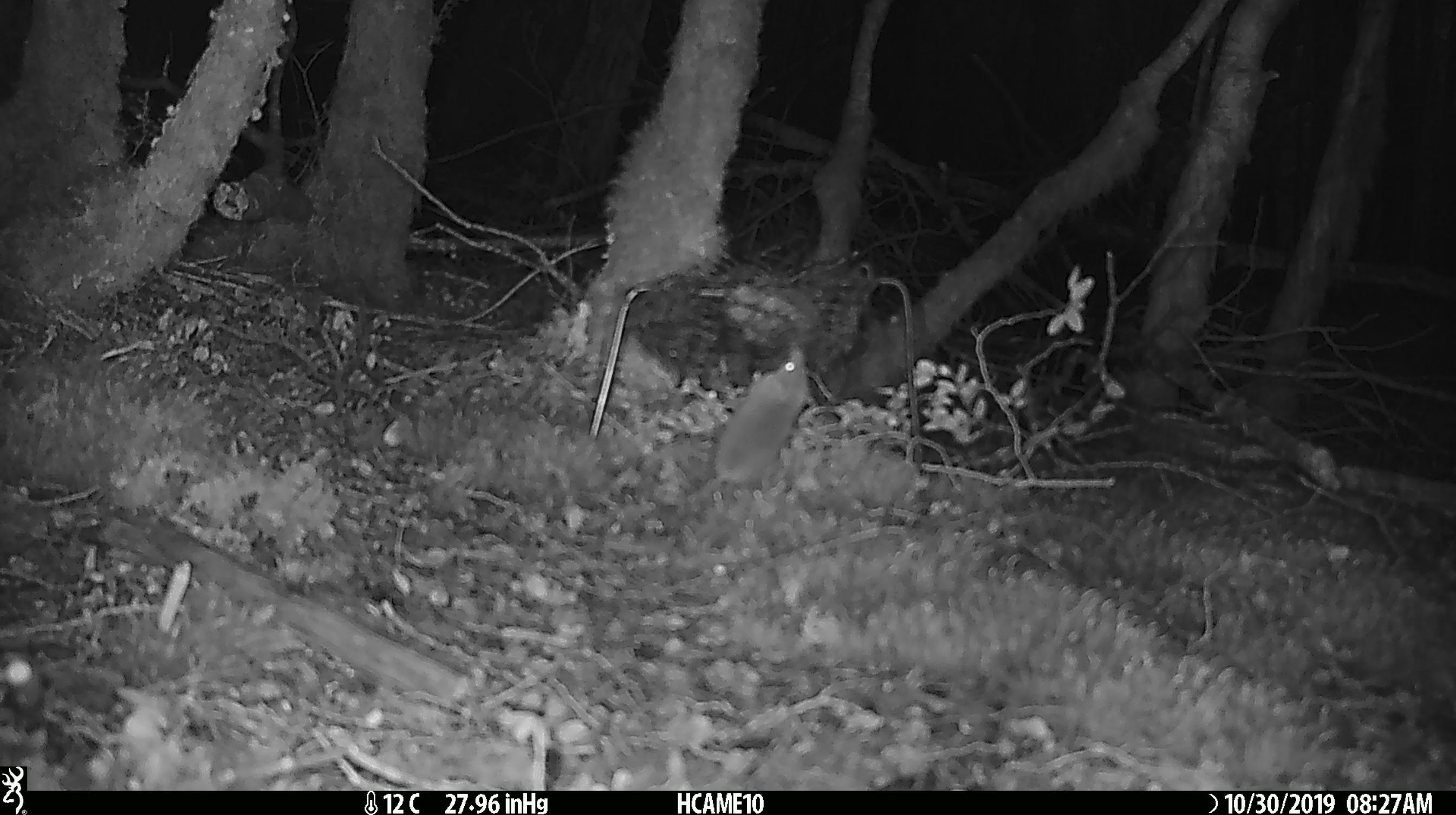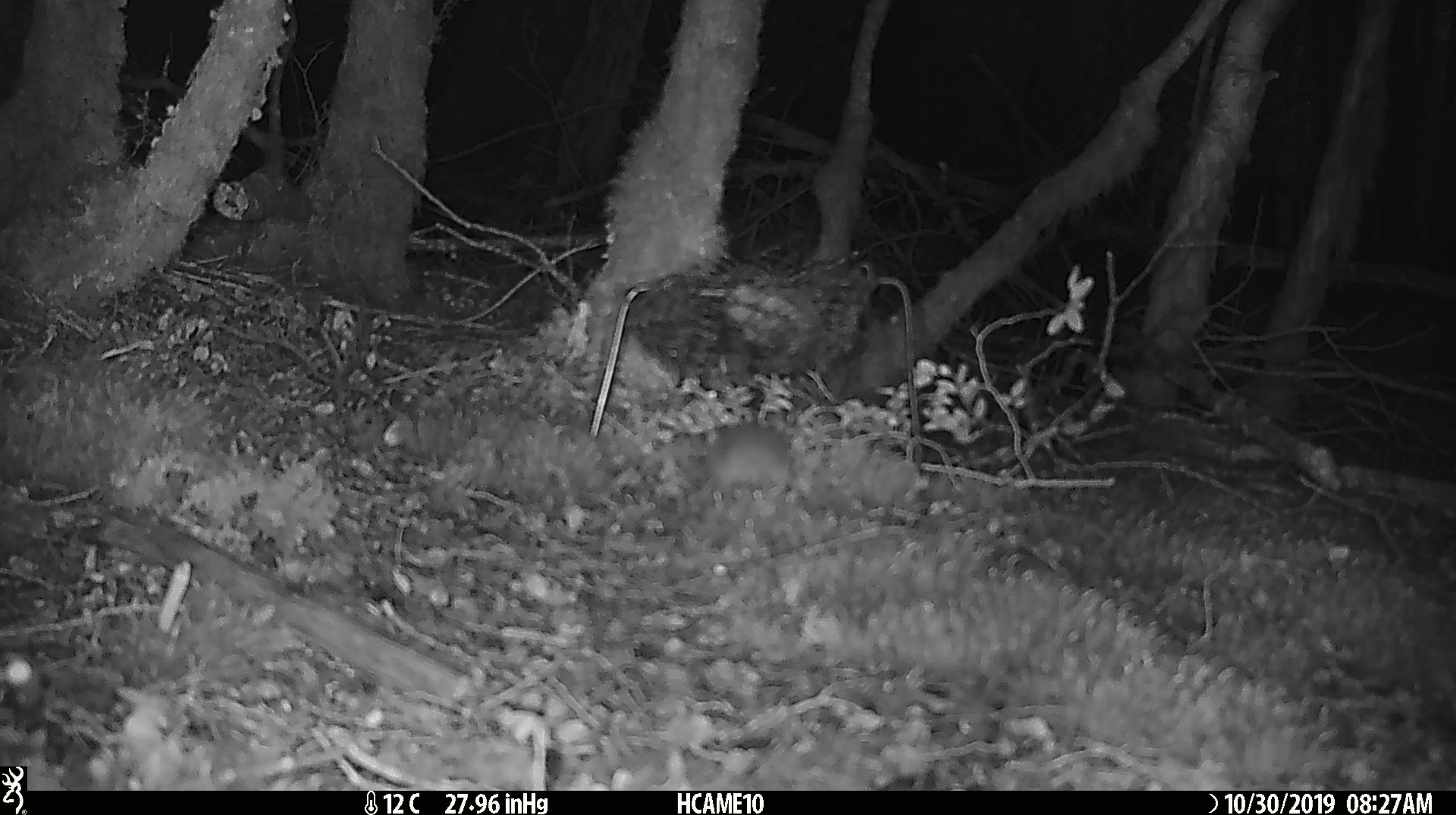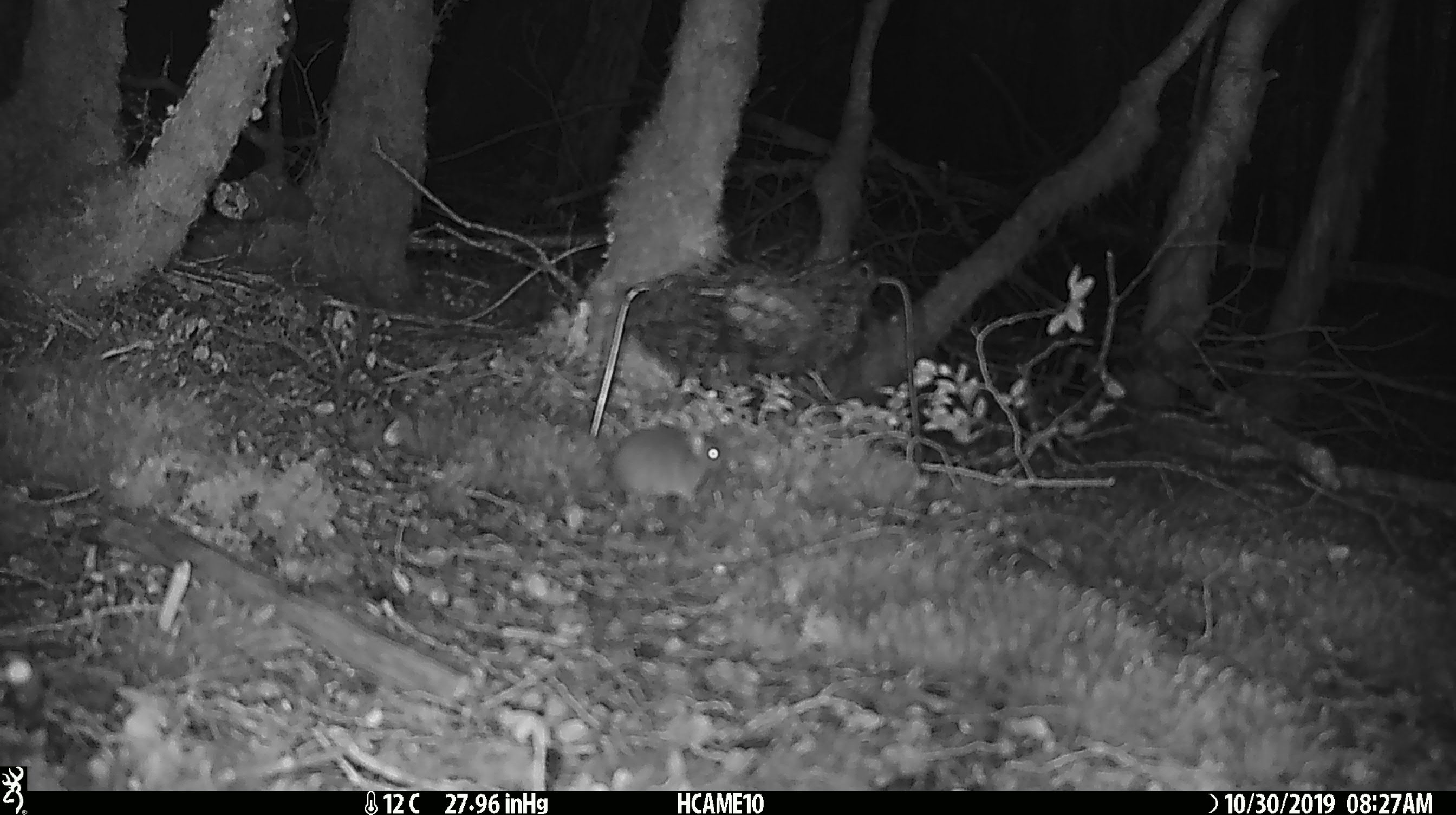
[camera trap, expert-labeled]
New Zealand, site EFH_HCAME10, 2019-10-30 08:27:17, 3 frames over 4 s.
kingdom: Animalia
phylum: Chordata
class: Mammalia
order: Rodentia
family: Muridae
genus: Mus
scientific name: Mus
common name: mouse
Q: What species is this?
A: Mouse (Mus).